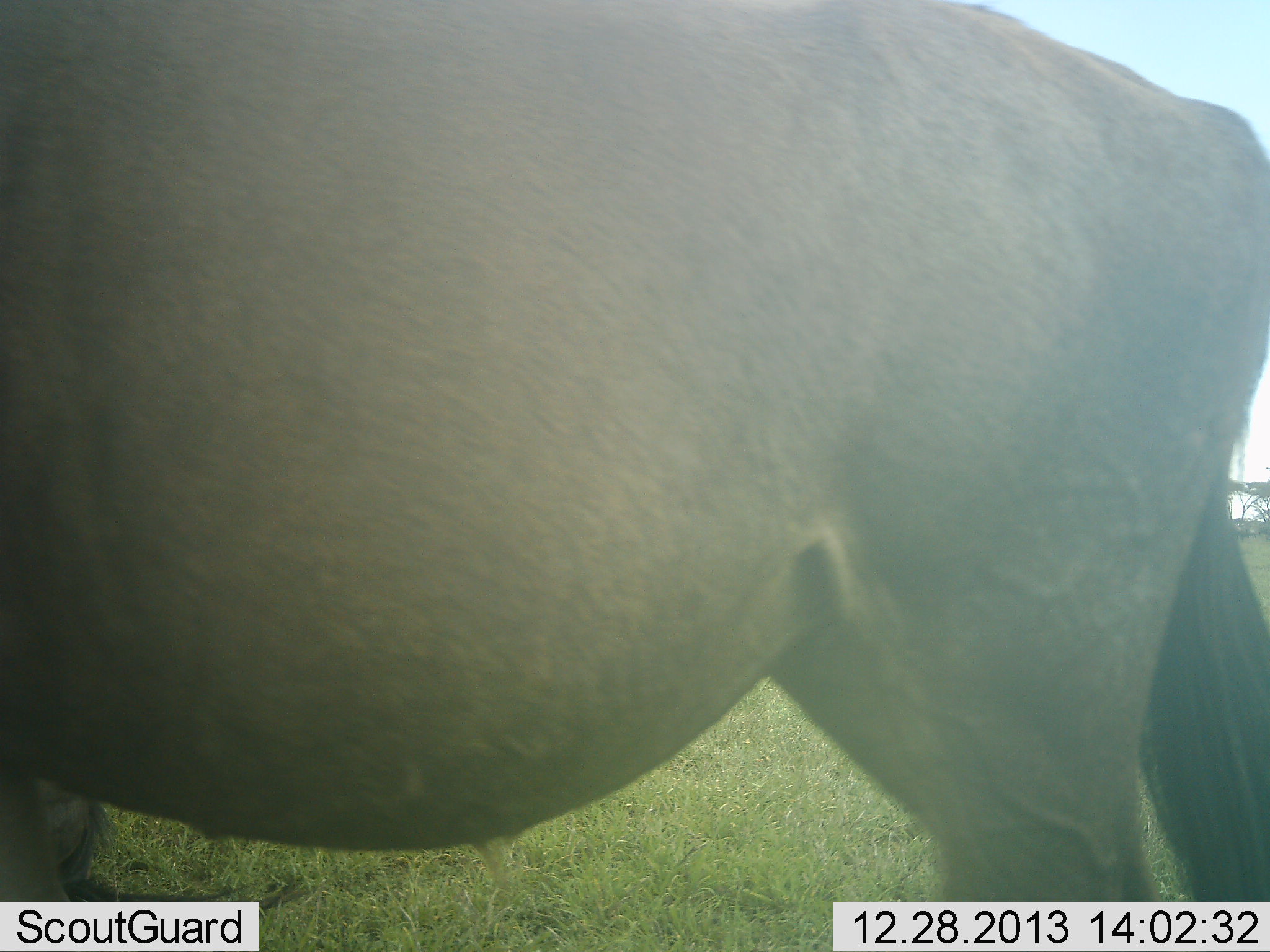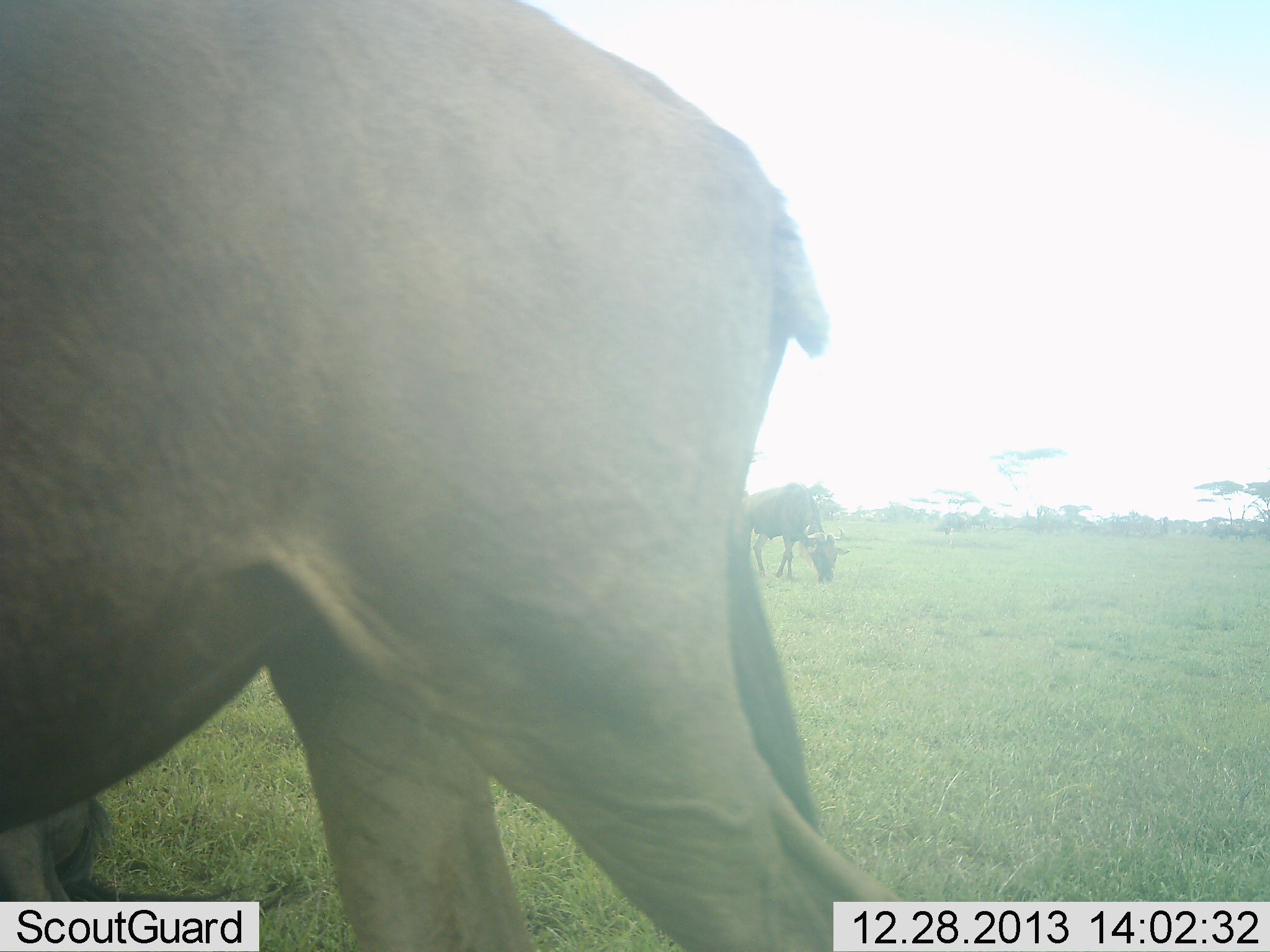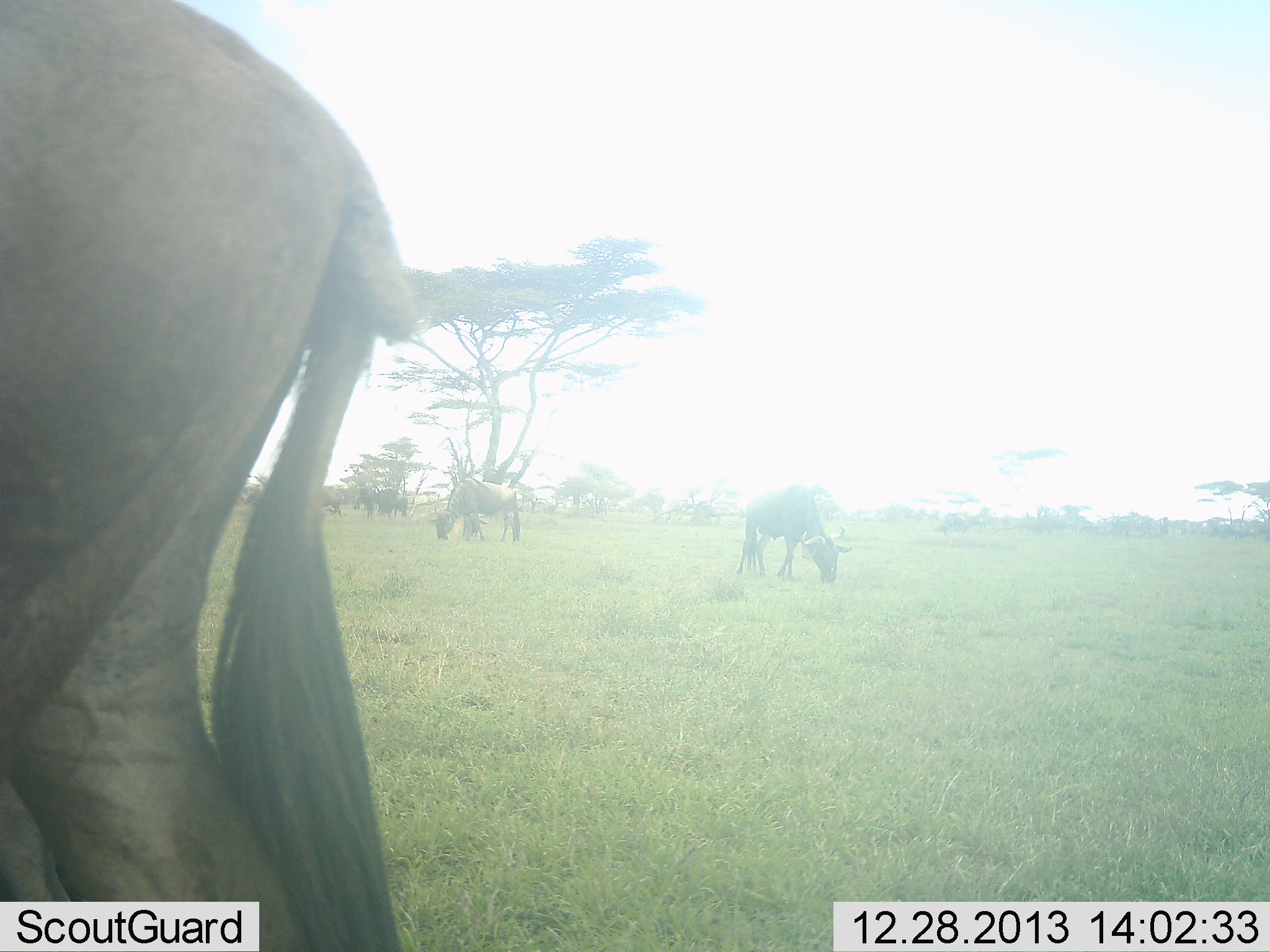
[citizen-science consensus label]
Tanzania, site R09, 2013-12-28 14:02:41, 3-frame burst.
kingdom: Animalia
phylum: Chordata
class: Mammalia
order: Artiodactyla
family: Bovidae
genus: Connochaetes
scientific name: Connochaetes taurinus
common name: blue wildebeest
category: wildebeest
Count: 3.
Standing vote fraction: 46%.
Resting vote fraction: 12%.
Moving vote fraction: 61%.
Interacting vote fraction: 0%.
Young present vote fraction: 7%.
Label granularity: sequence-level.